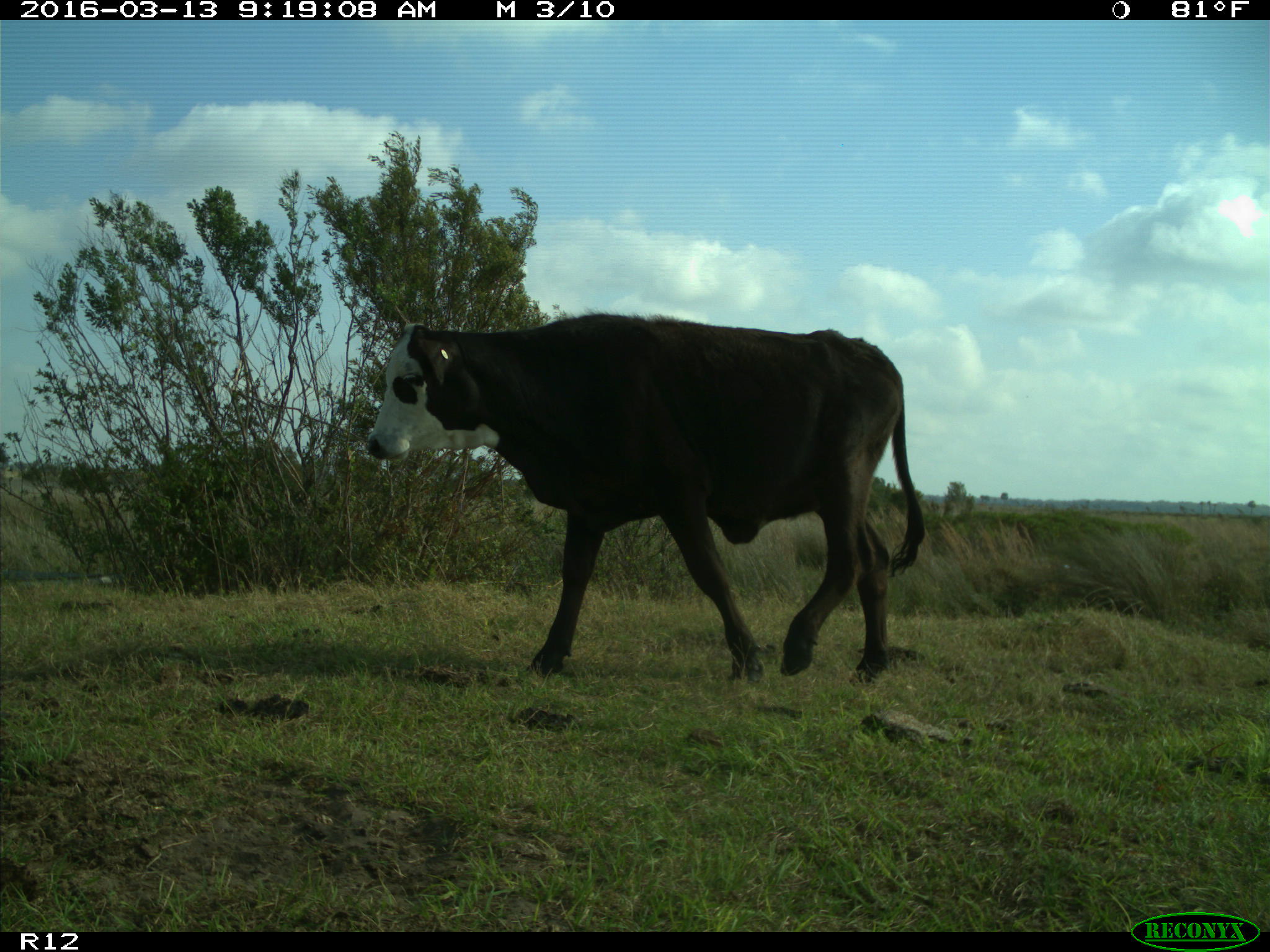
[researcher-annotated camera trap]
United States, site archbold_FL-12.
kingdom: Animalia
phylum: Chordata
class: Mammalia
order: Artiodactyla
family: Bovidae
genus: Bos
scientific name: Bos taurus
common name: domestic cow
Bos taurus (domestic cow).